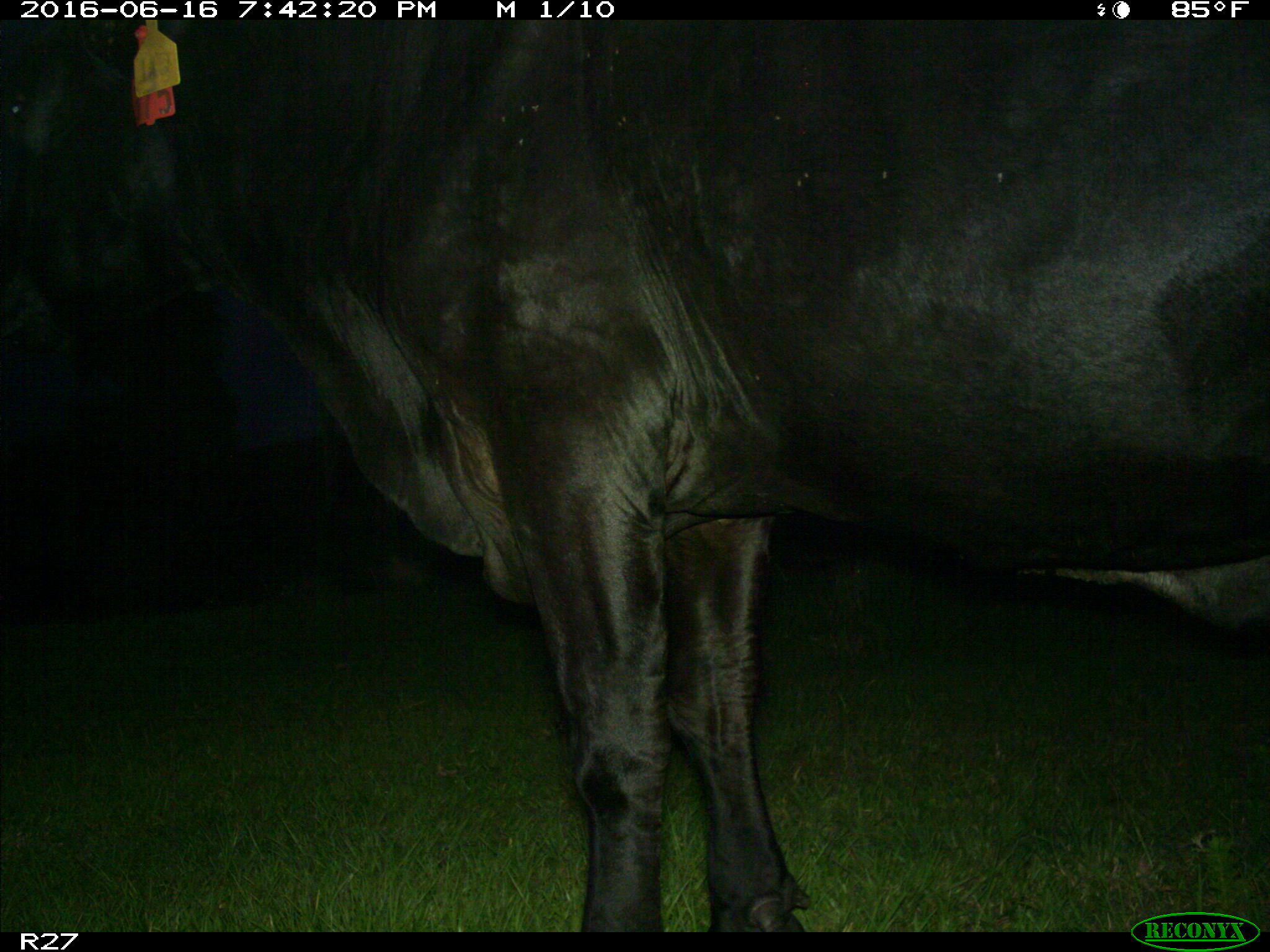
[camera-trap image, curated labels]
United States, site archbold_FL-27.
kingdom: Animalia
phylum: Chordata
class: Mammalia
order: Artiodactyla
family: Bovidae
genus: Bos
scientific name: Bos taurus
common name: domestic cow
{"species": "Bos taurus (domestic cow)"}